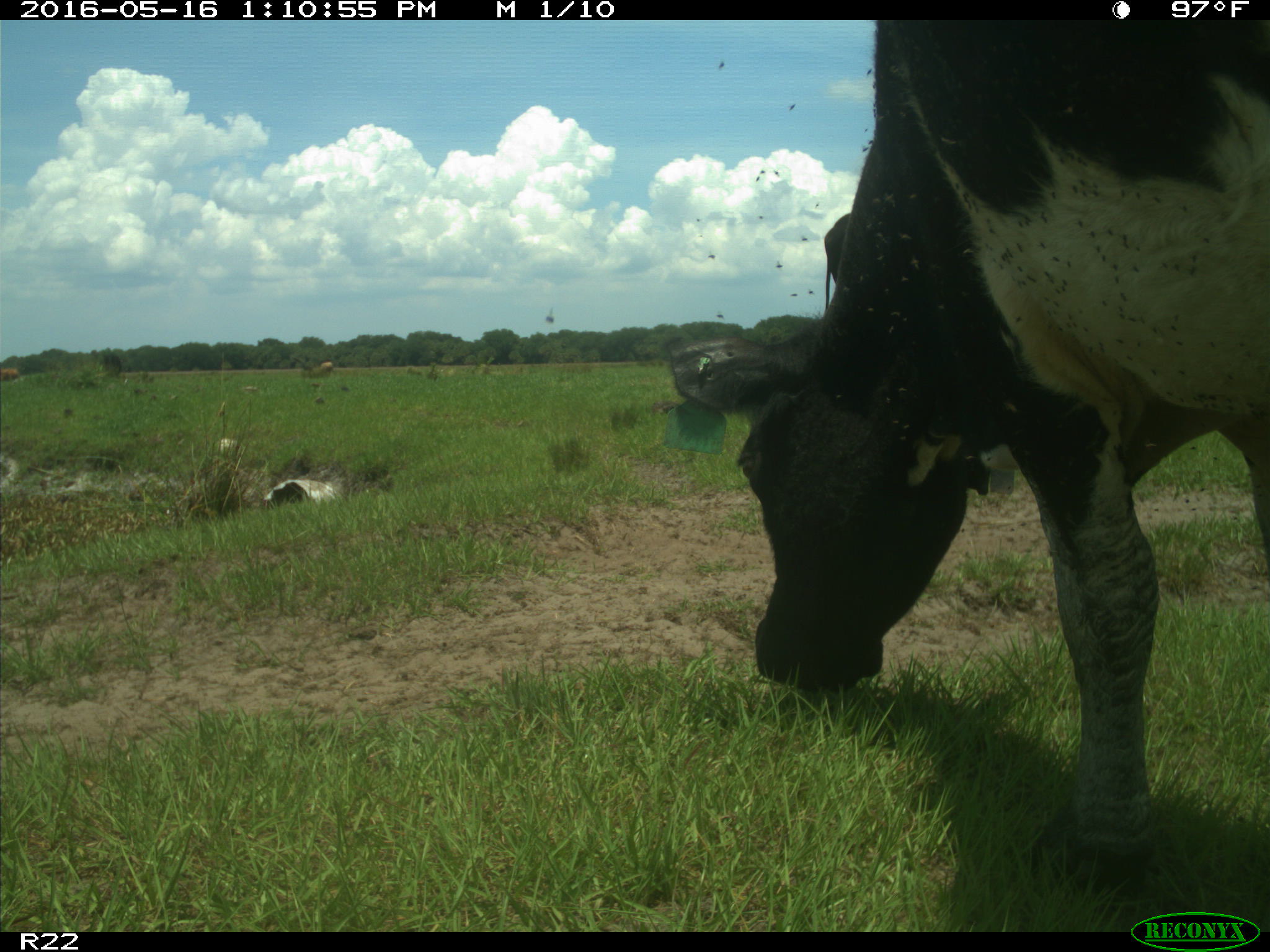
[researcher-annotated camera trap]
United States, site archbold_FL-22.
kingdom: Animalia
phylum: Chordata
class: Mammalia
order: Artiodactyla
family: Bovidae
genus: Bos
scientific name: Bos taurus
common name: domestic cow